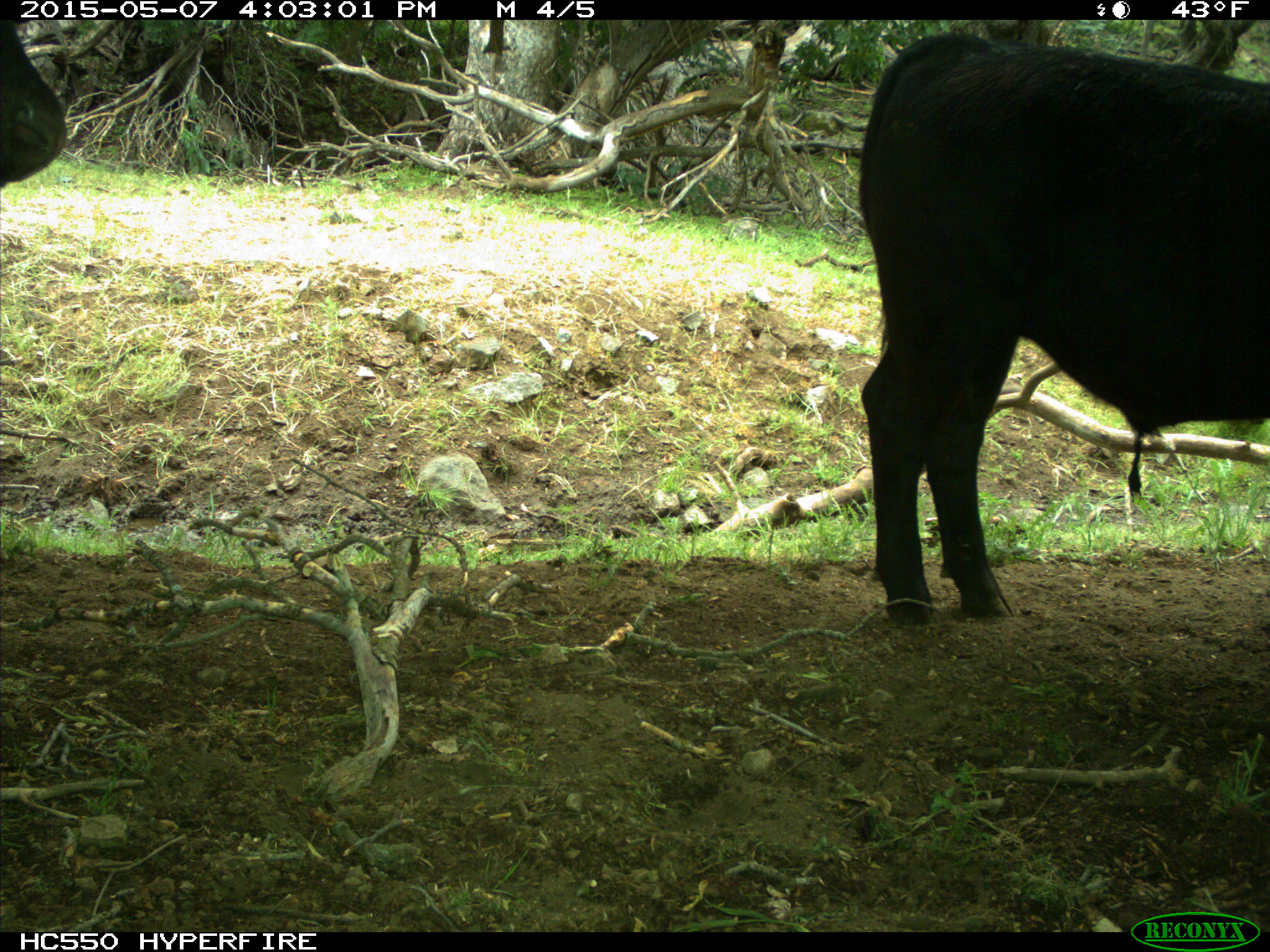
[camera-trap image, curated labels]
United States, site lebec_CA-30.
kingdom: Animalia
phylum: Chordata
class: Mammalia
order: Artiodactyla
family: Bovidae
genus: Bos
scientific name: Bos taurus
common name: domestic cow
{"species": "Bos taurus (domestic cow)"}